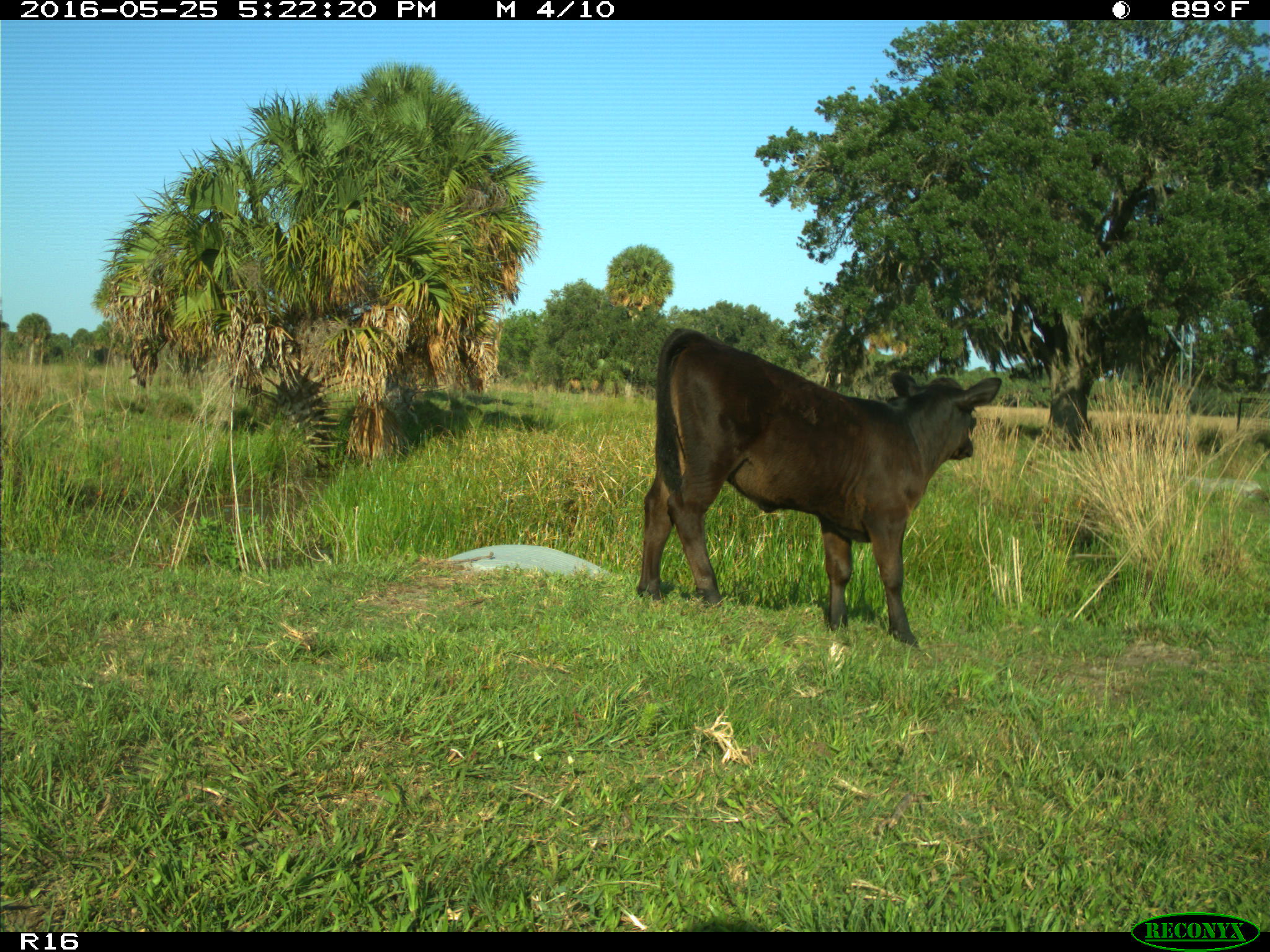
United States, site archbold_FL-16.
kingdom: Animalia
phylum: Chordata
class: Mammalia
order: Artiodactyla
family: Bovidae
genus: Bos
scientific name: Bos taurus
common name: domestic cow